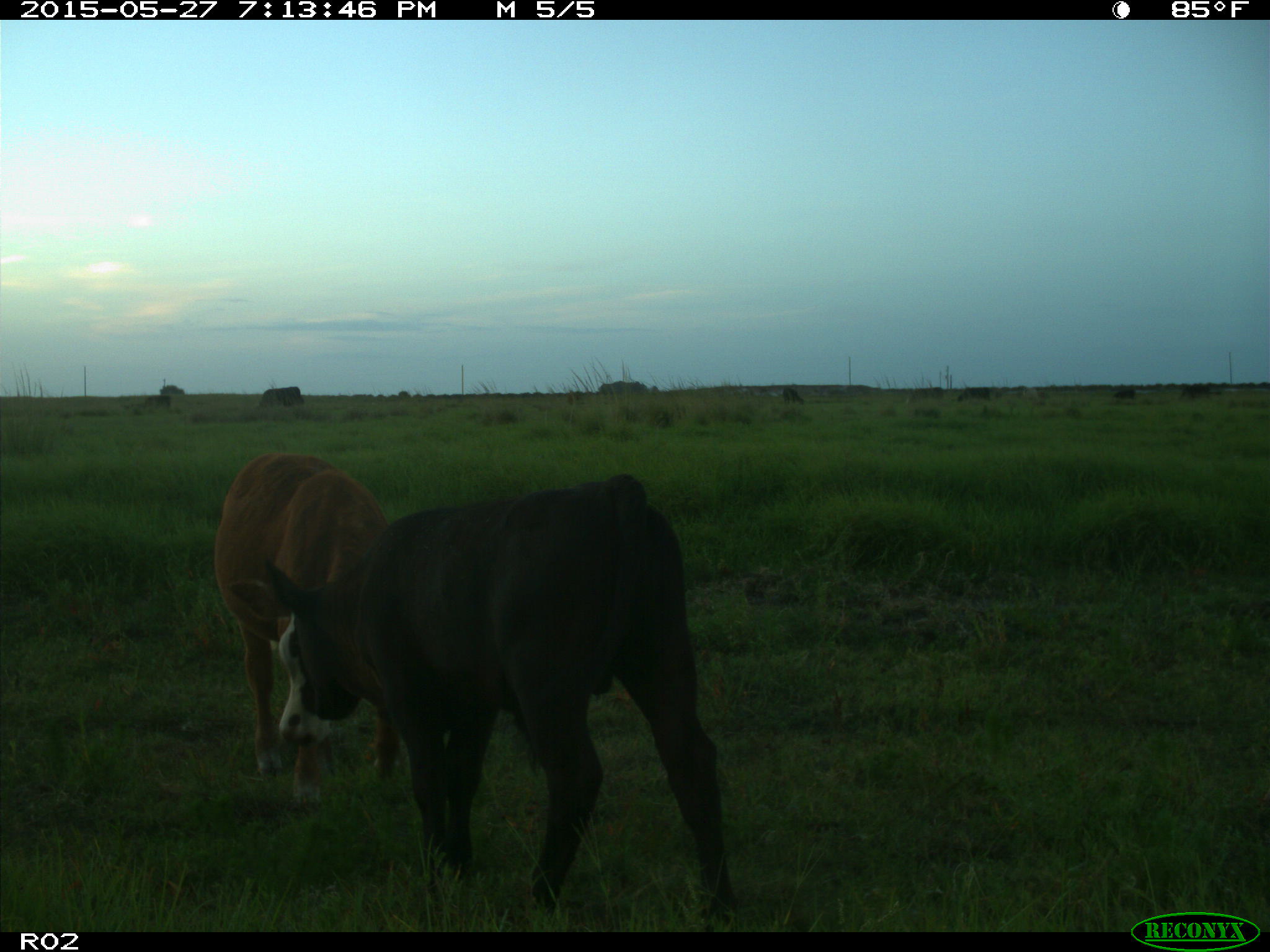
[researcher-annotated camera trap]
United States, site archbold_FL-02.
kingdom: Animalia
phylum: Chordata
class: Mammalia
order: Artiodactyla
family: Bovidae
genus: Bos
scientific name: Bos taurus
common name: domestic cow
Bos taurus (domestic cow).